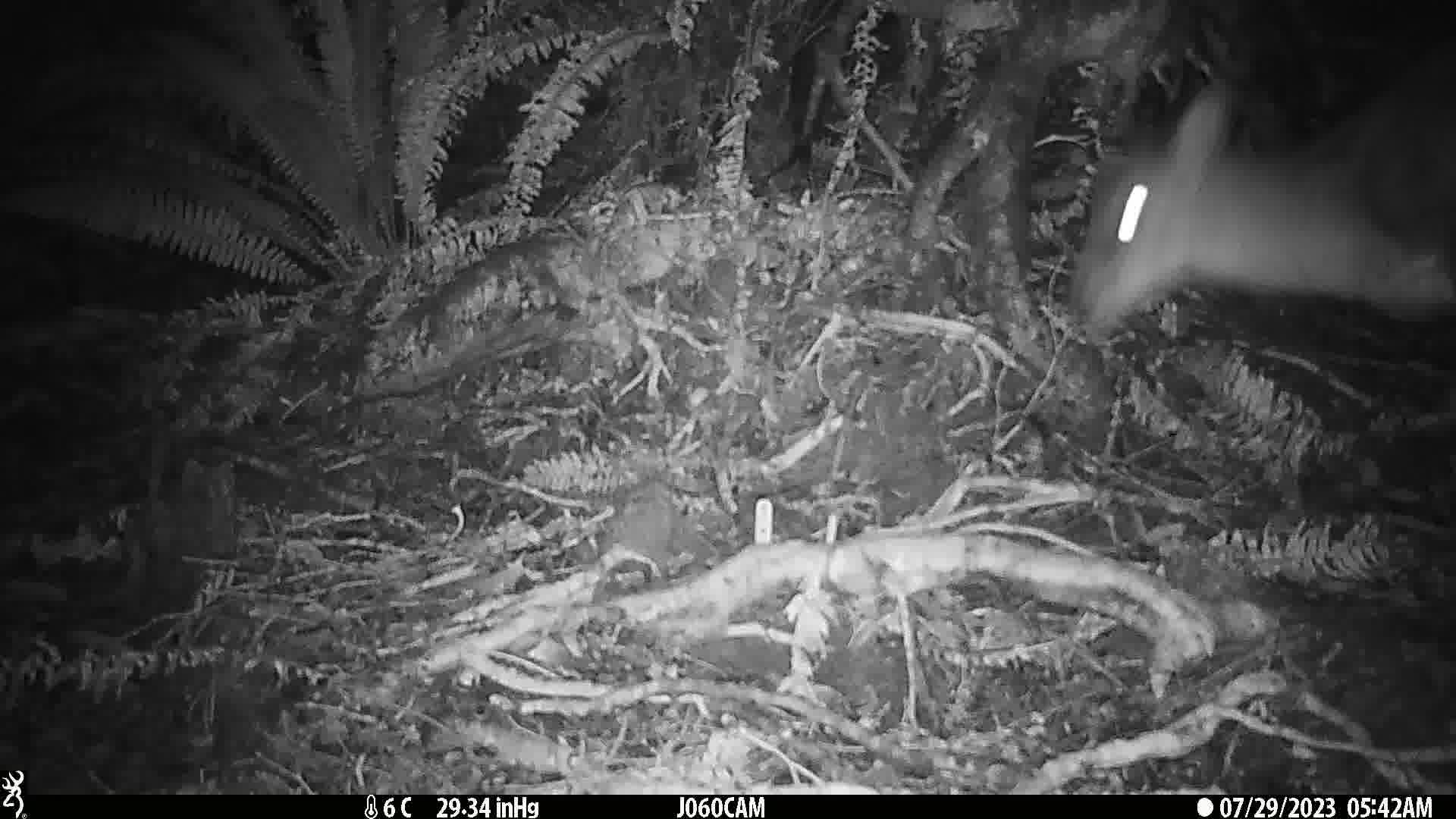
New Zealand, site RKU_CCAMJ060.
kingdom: Animalia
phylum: Chordata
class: Mammalia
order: Artiodactyla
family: Cervidae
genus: Odocoileus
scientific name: Odocoileus virginianus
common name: white-tailed deer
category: white tailed deer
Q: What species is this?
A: White tailed deer (white-tailed deer) (Odocoileus virginianus).